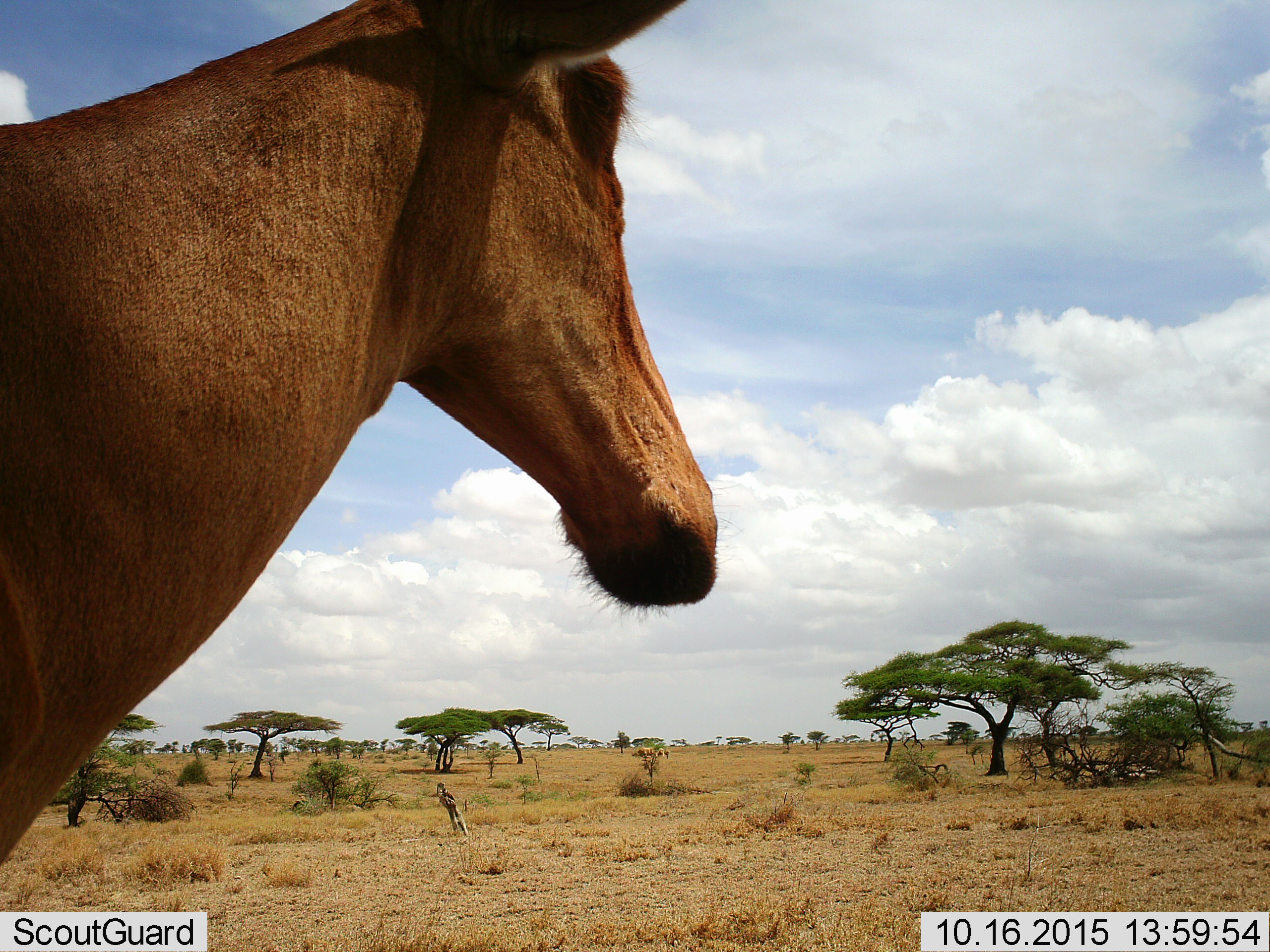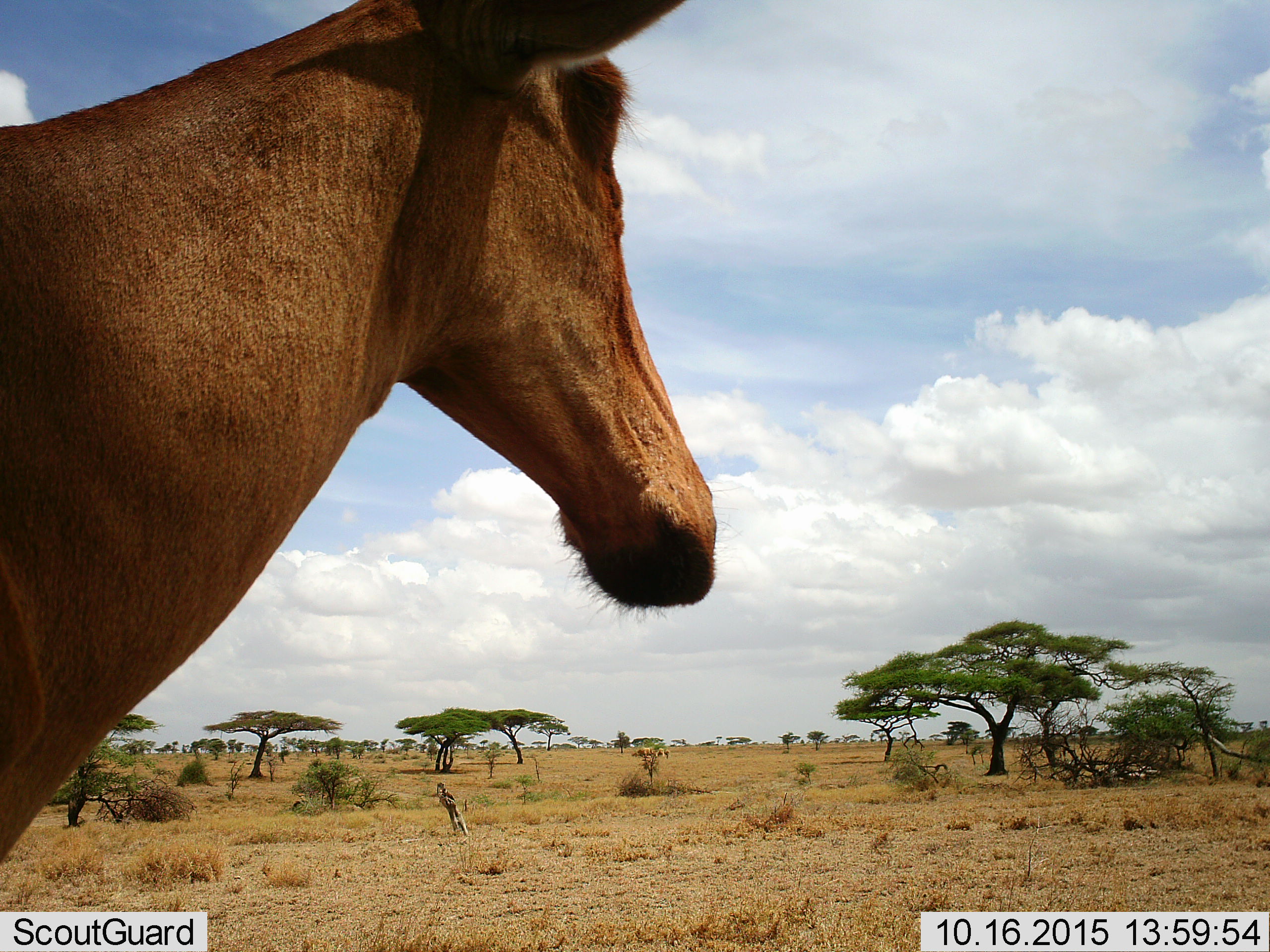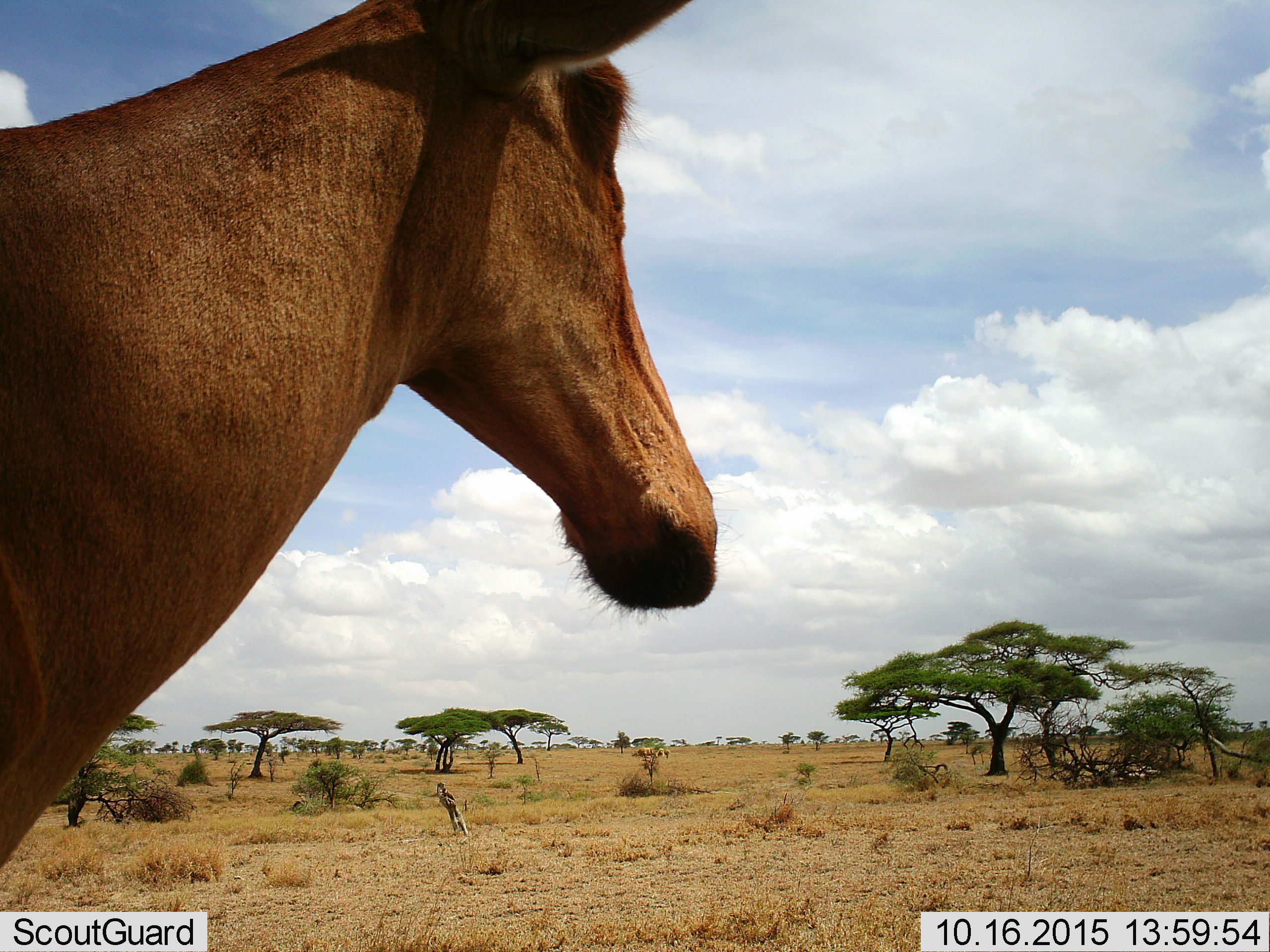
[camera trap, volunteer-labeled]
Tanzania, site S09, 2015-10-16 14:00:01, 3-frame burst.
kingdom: Animalia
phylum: Chordata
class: Mammalia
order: Artiodactyla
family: Bovidae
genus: Alcelaphus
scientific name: Alcelaphus buselaphus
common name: hartebeest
Hartebeest (Alcelaphus buselaphus), count 1. Behavior (volunteer vote fractions): standing 100%, resting 0%, moving 0%, interacting 0%. Young present (vote fraction): 0%. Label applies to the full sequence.